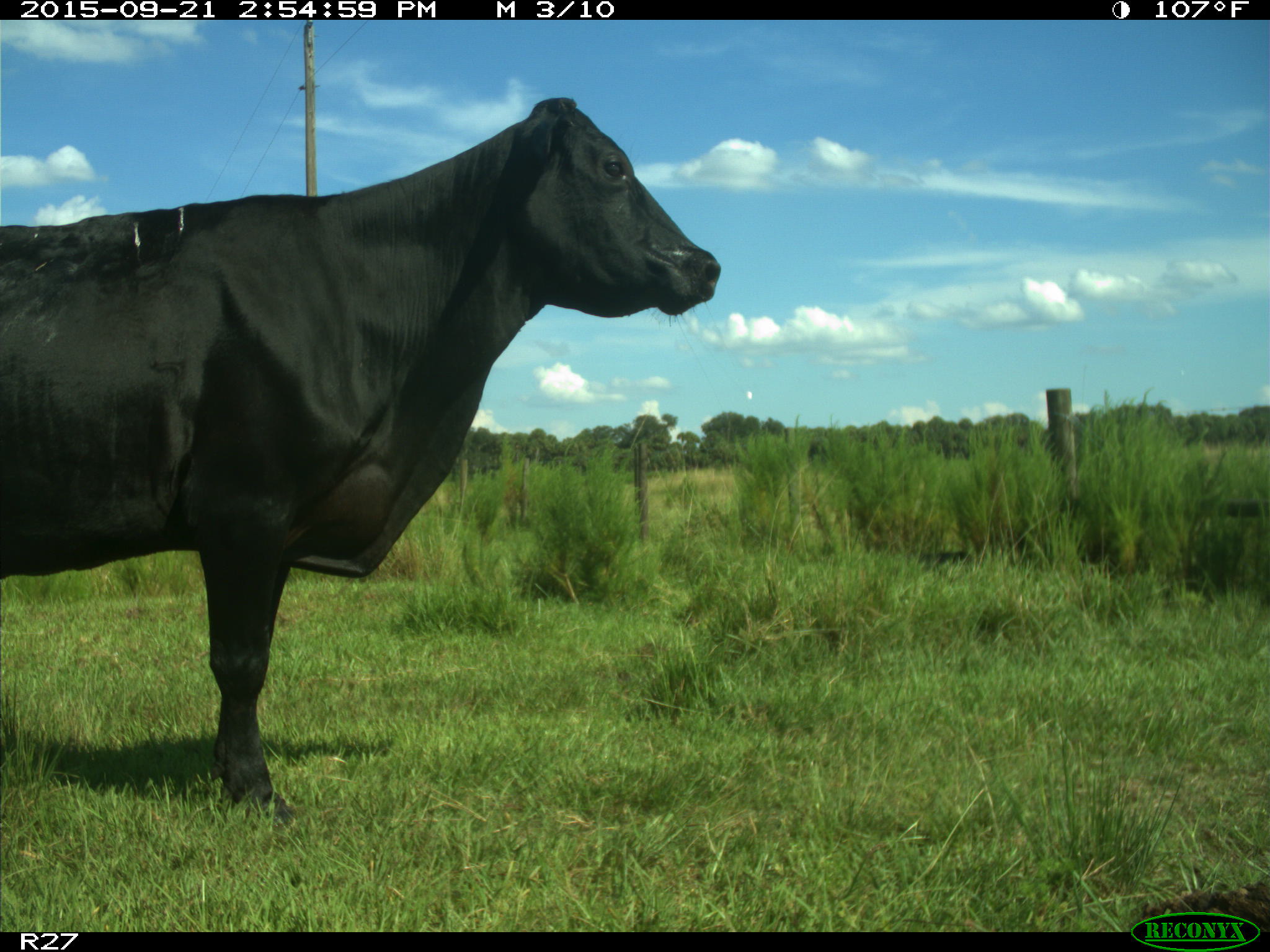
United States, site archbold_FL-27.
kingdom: Animalia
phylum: Chordata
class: Mammalia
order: Artiodactyla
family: Bovidae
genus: Bos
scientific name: Bos taurus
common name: domestic cow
Bos taurus (domestic cow).